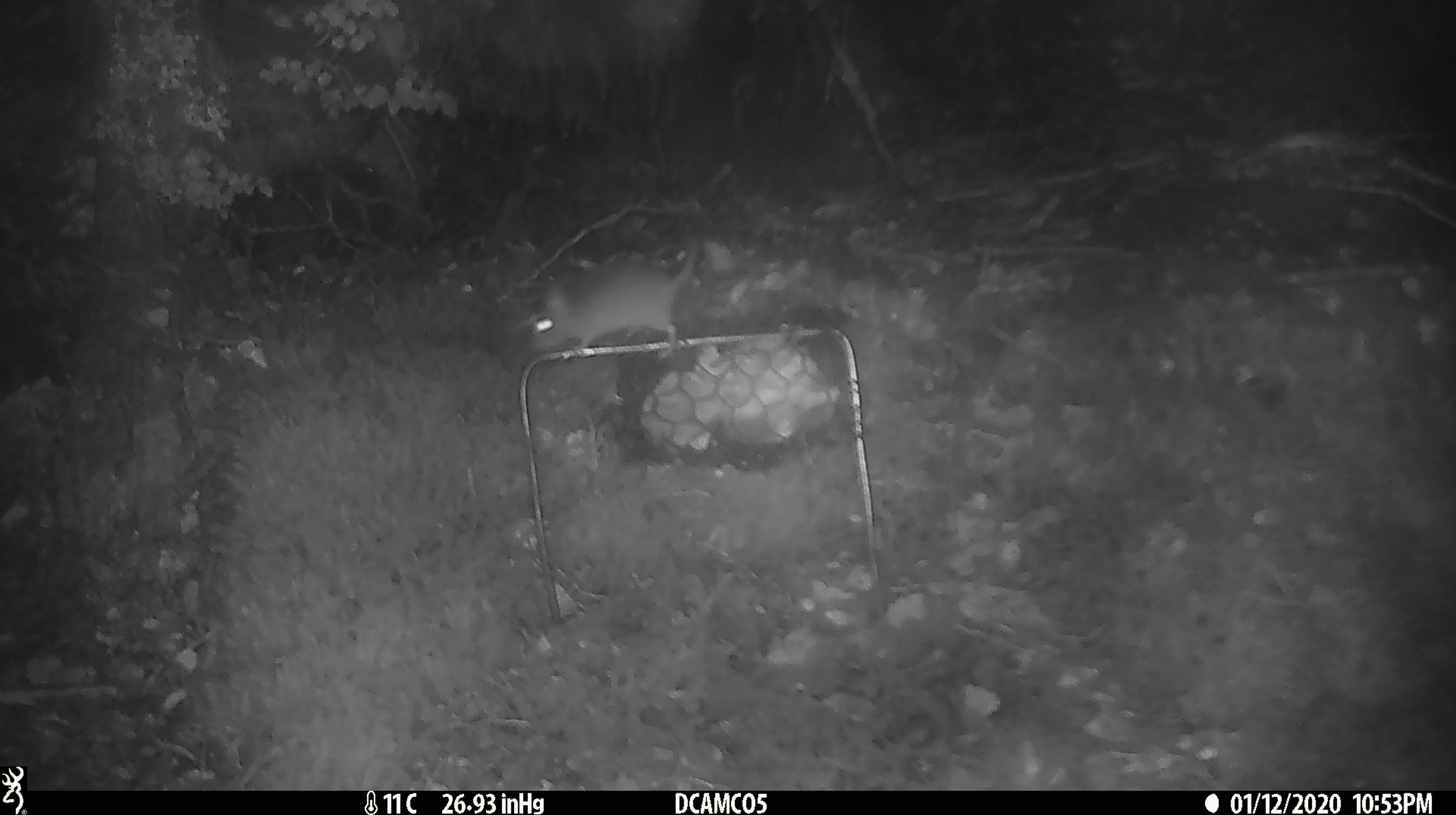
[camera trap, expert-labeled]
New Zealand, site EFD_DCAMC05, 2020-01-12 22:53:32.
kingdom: Animalia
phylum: Chordata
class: Mammalia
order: Rodentia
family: Muridae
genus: Mus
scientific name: Mus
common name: mouse